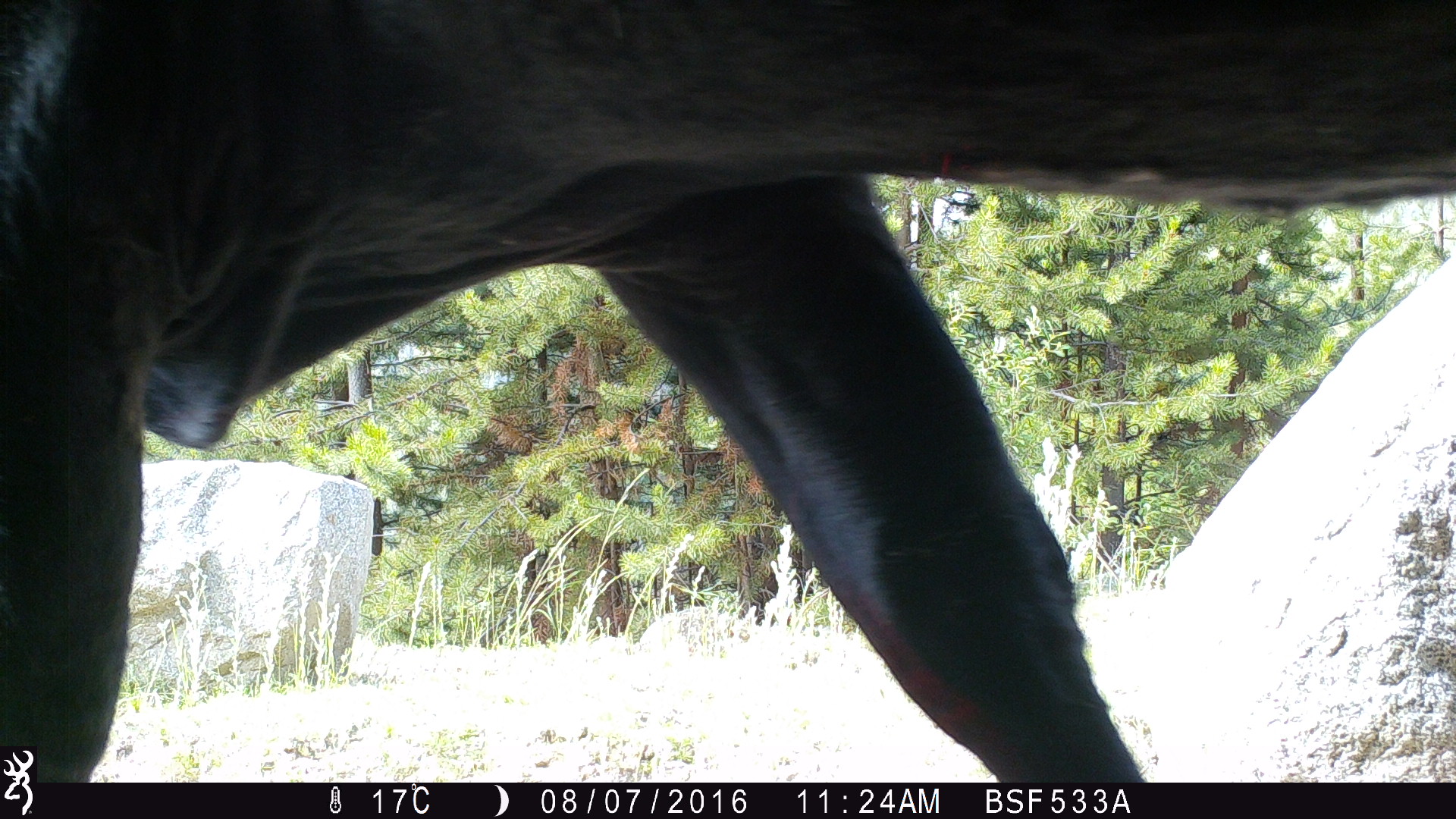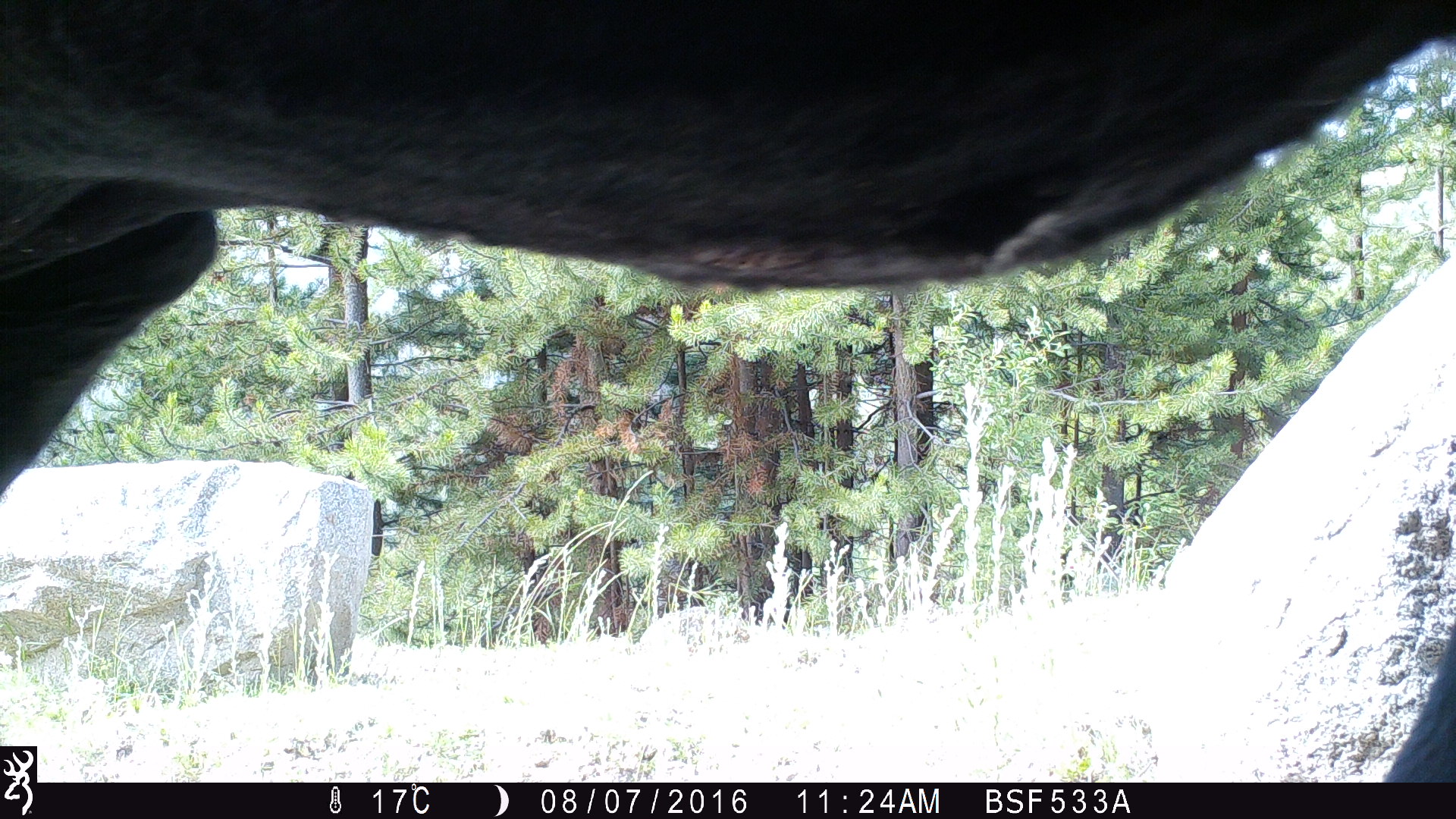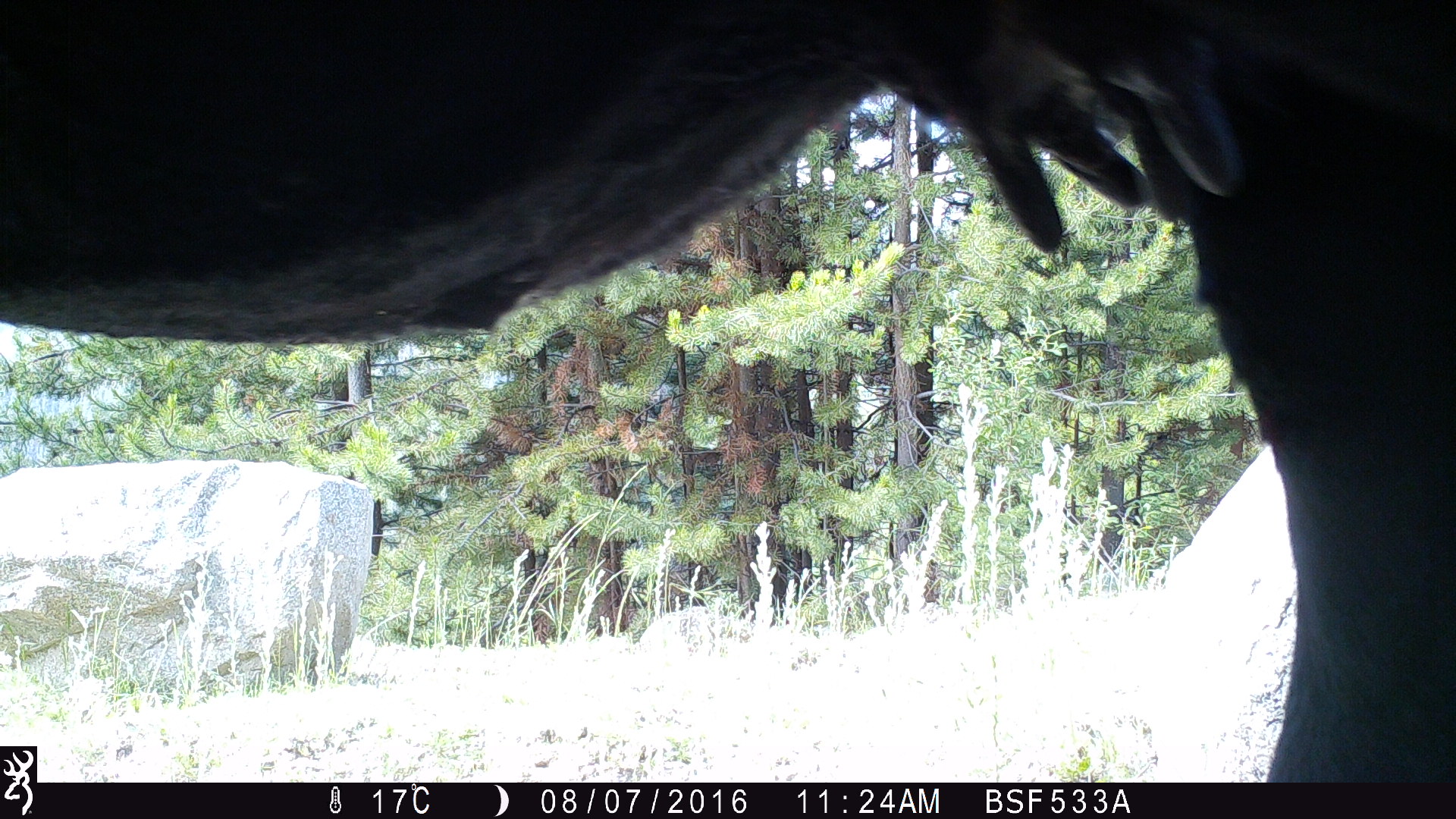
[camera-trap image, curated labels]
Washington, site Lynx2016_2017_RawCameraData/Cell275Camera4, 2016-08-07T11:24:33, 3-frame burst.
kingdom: Animalia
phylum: Chordata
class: Mammalia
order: Artiodactyla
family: Bovidae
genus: Bos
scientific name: Bos taurus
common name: domestic cattle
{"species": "domestic cattle (Bos taurus)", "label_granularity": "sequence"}